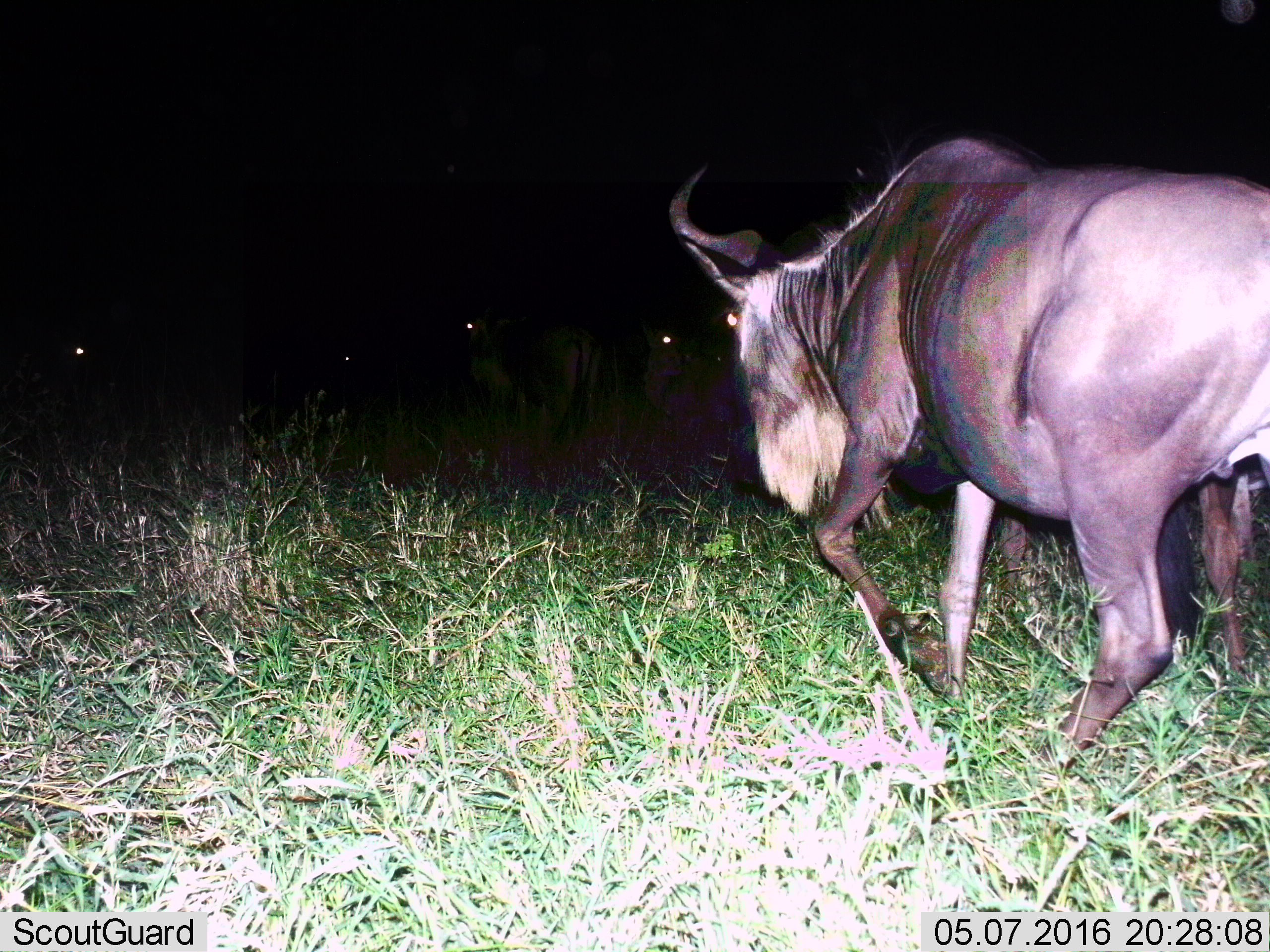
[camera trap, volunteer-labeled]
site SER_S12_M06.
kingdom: Animalia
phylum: Chordata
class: Mammalia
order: Artiodactyla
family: Bovidae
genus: Connochaetes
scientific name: Connochaetes taurinus taurinus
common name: blue wildebeest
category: wildebeestblue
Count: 1.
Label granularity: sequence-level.